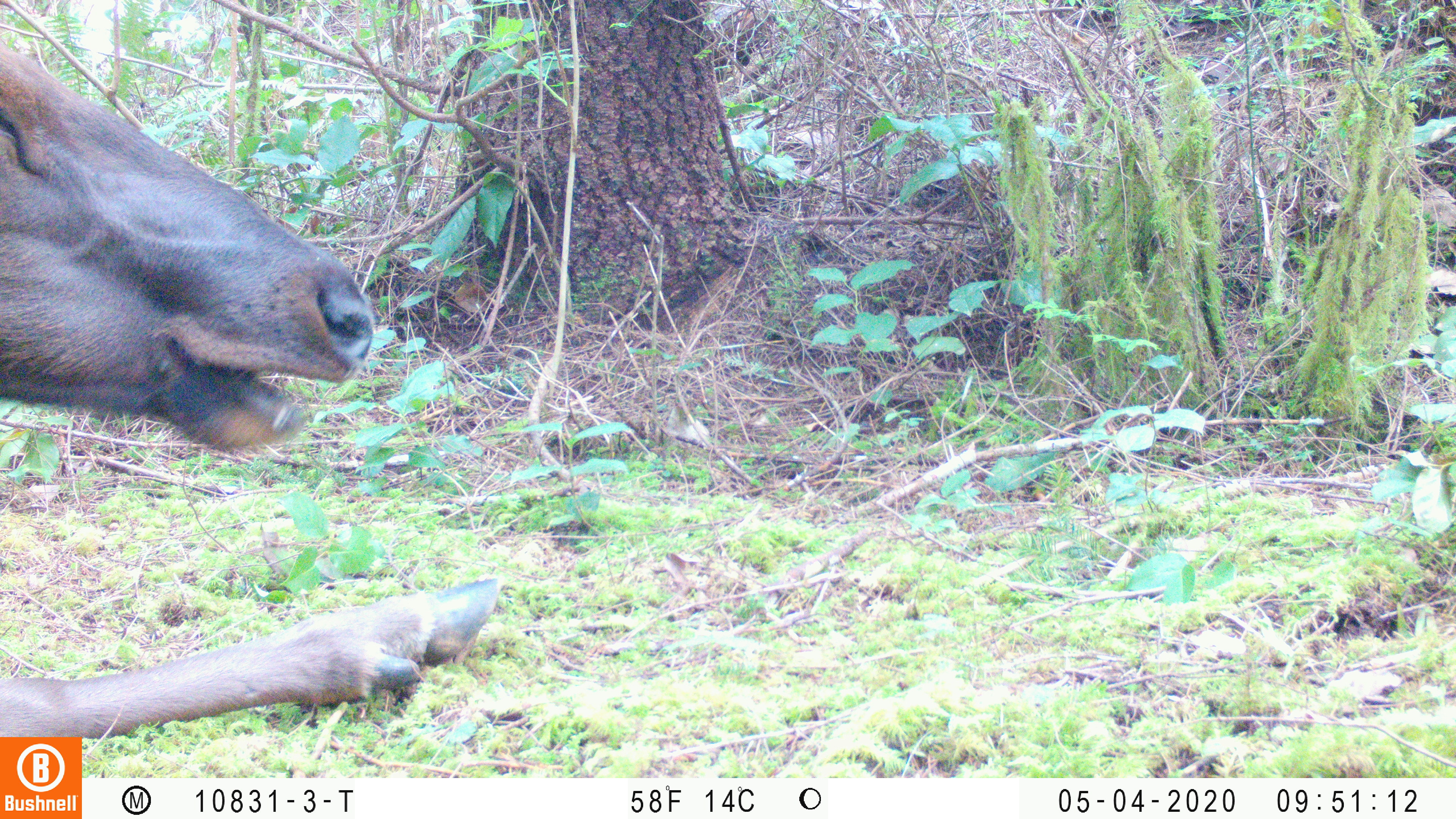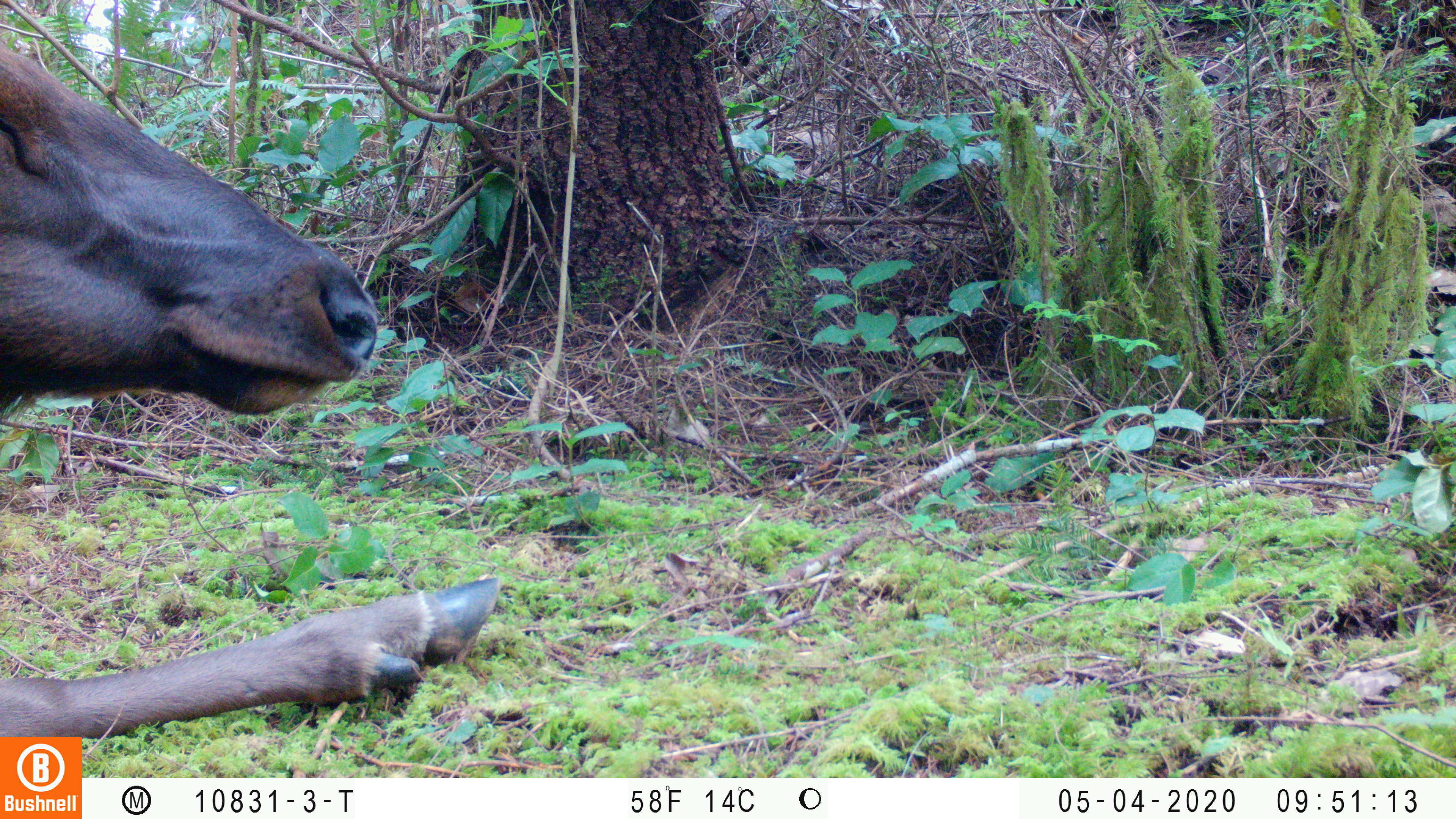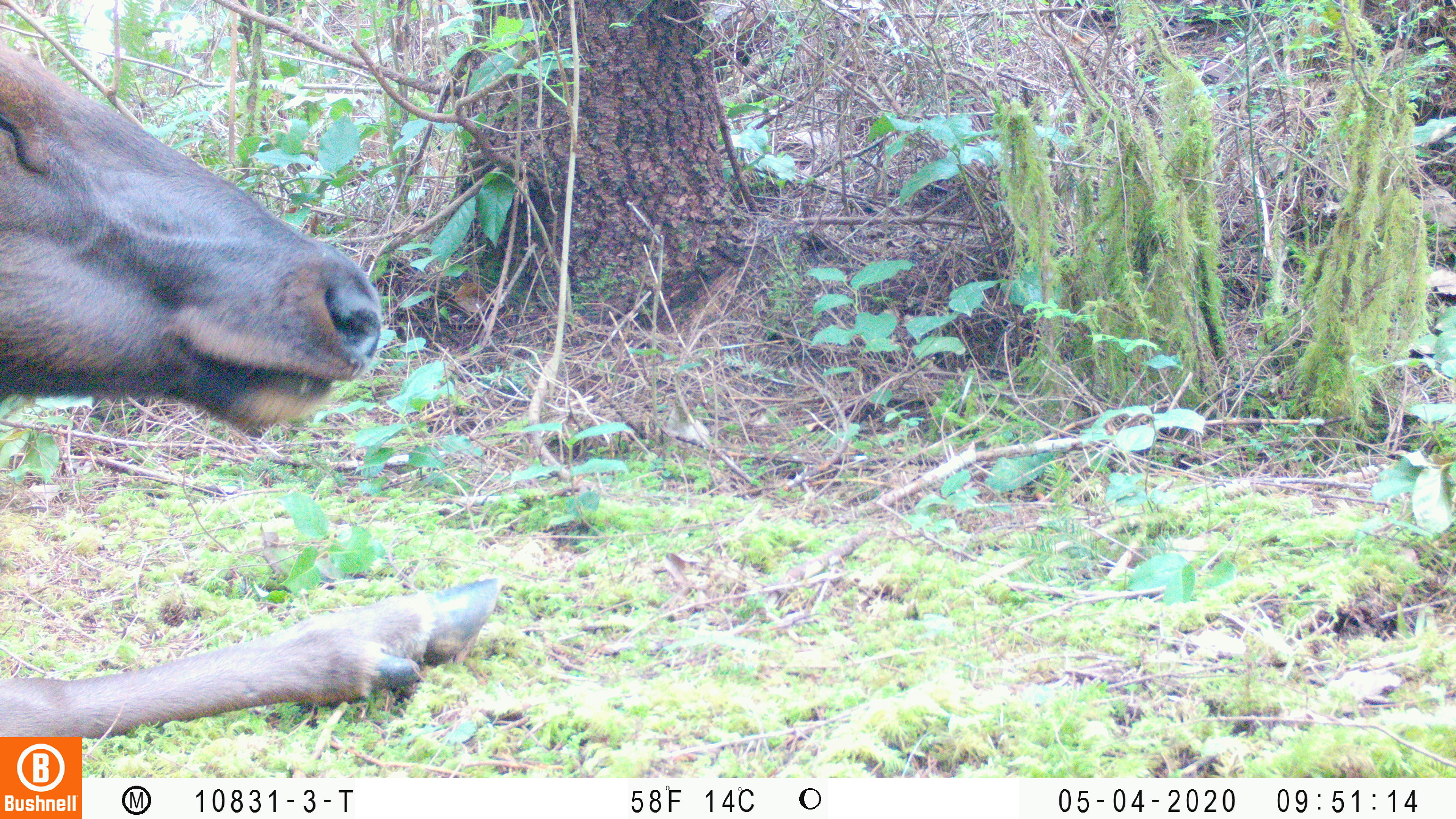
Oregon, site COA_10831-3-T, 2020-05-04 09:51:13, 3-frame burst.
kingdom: Animalia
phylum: Chordata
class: Mammalia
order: Artiodactyla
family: Cervidae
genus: Cervus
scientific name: Cervus canadensis roosevelti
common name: roosevelt elk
Roosevelt elk (Cervus canadensis roosevelti).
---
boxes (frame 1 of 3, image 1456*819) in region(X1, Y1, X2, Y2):
roosevelt elk: region(0, 38, 505, 727)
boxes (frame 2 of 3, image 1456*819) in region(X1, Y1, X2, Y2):
roosevelt elk: region(2, 38, 505, 730)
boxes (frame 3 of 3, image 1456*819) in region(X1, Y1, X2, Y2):
roosevelt elk: region(0, 35, 507, 730)